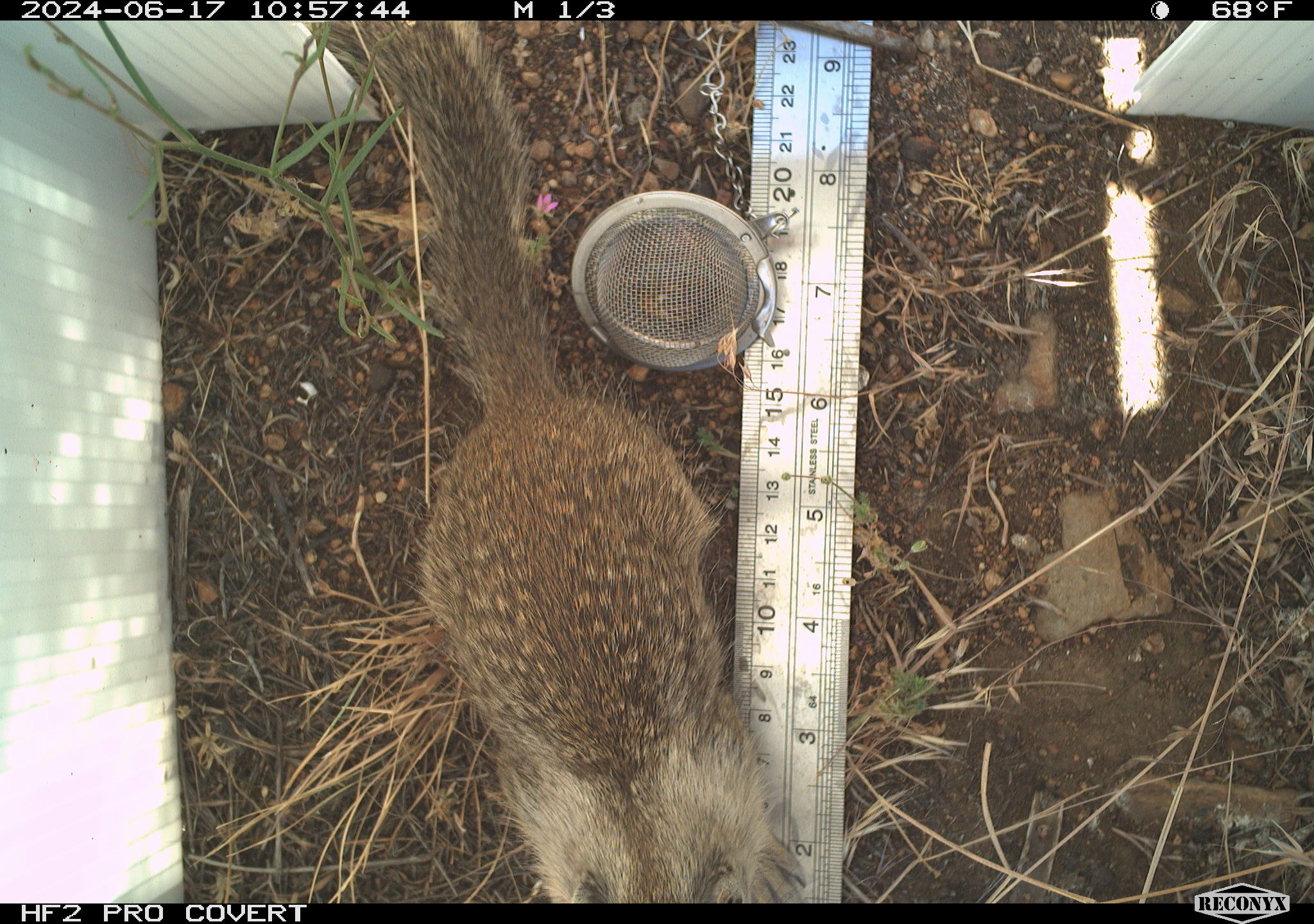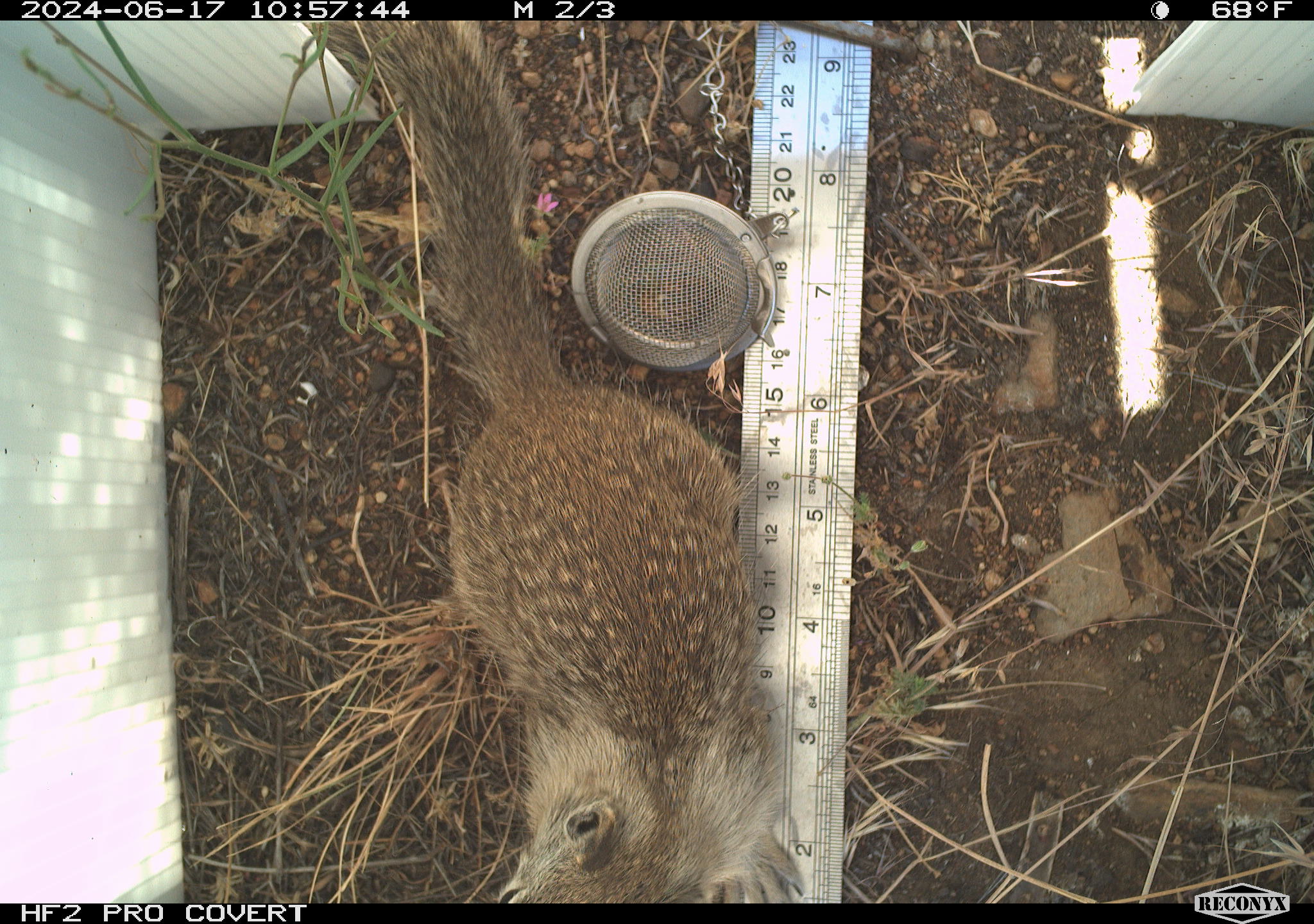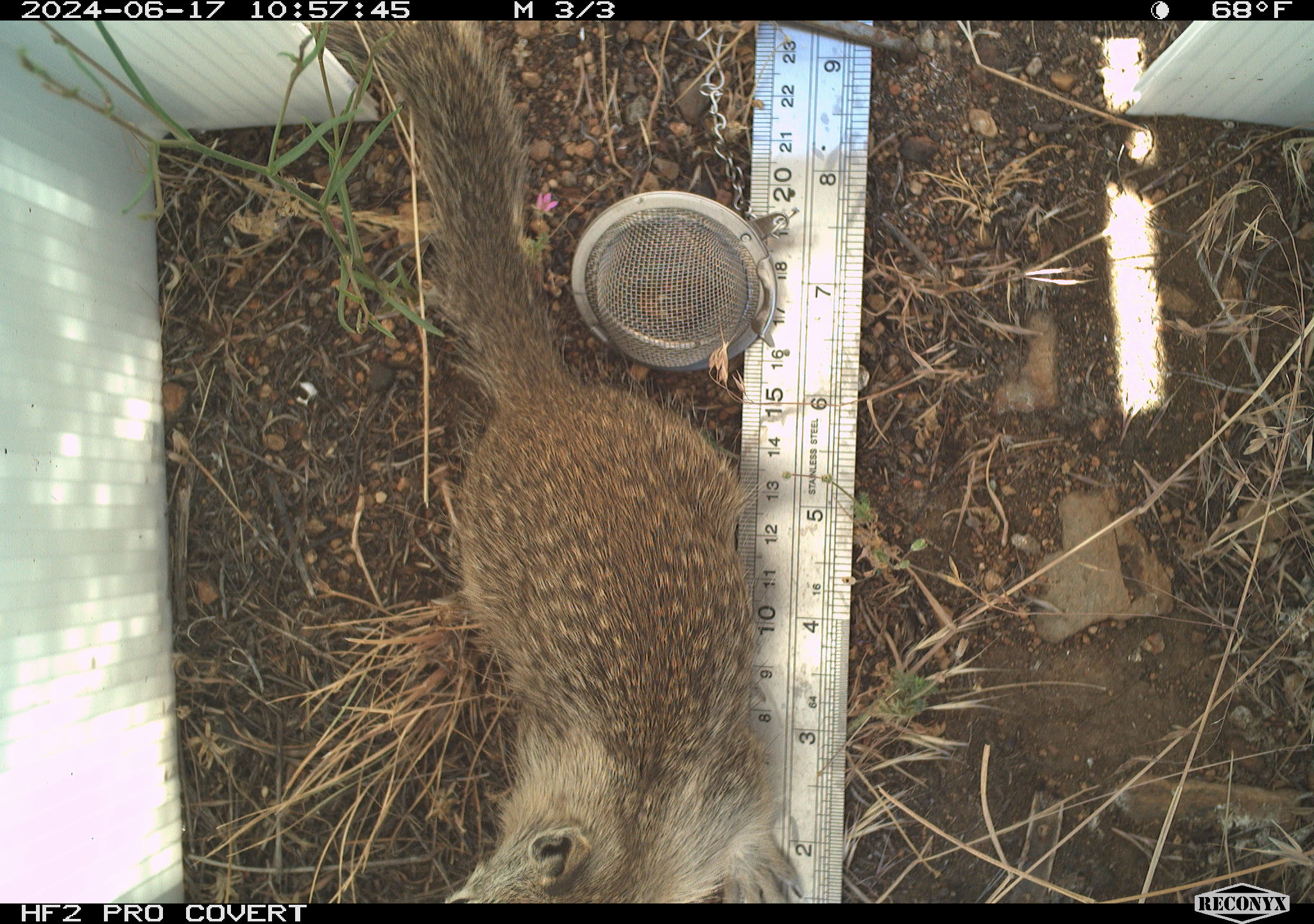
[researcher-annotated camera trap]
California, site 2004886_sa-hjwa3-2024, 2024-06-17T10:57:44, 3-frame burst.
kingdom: Animalia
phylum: Chordata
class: Mammalia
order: Rodentia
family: Sciuridae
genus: Otospermophilus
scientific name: Otospermophilus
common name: north american rock squirrels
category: otospermophilus species